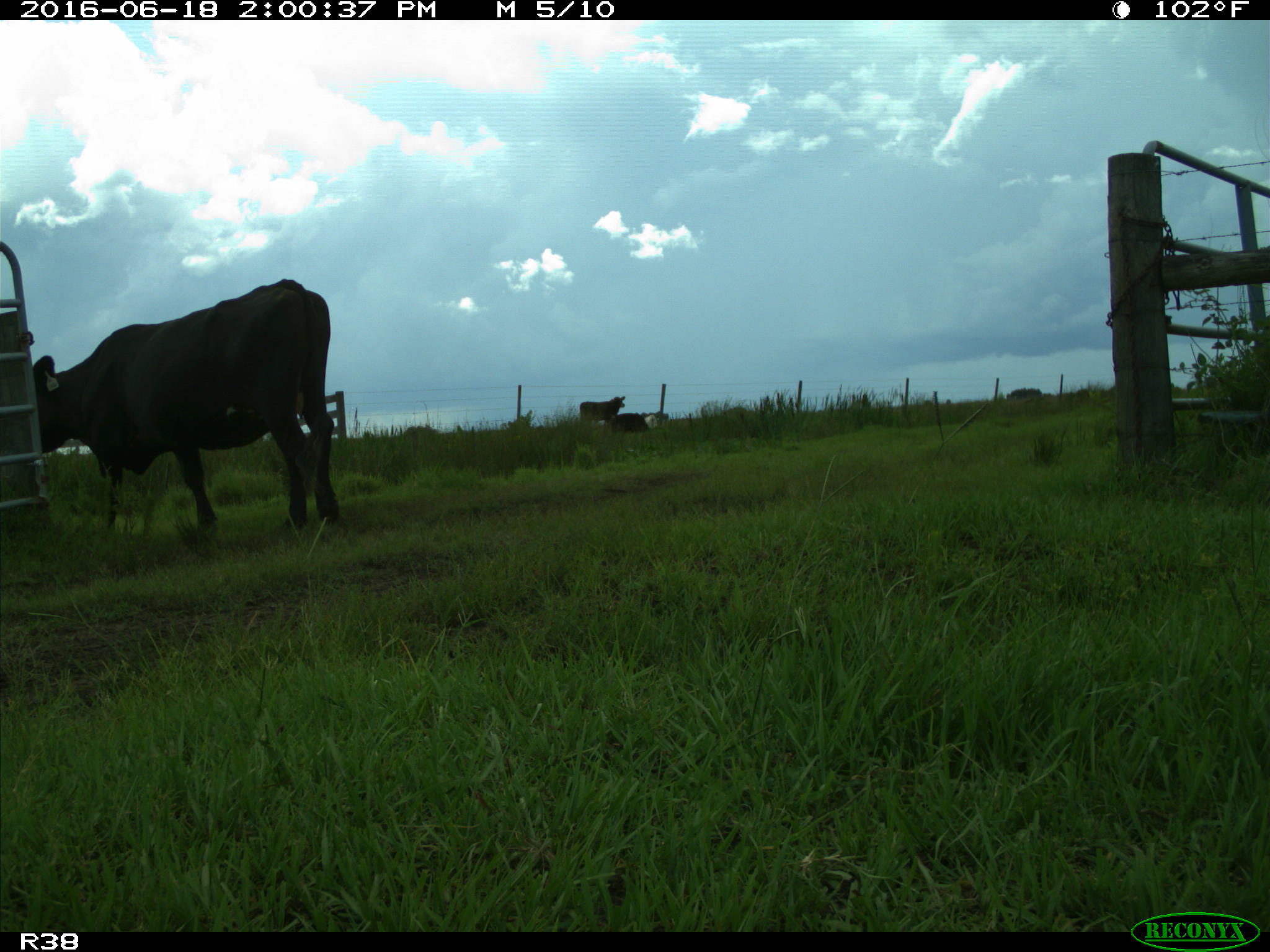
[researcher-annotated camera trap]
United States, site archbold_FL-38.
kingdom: Animalia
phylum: Chordata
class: Mammalia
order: Artiodactyla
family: Bovidae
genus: Bos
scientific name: Bos taurus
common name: domestic cow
Bos taurus (domestic cow).